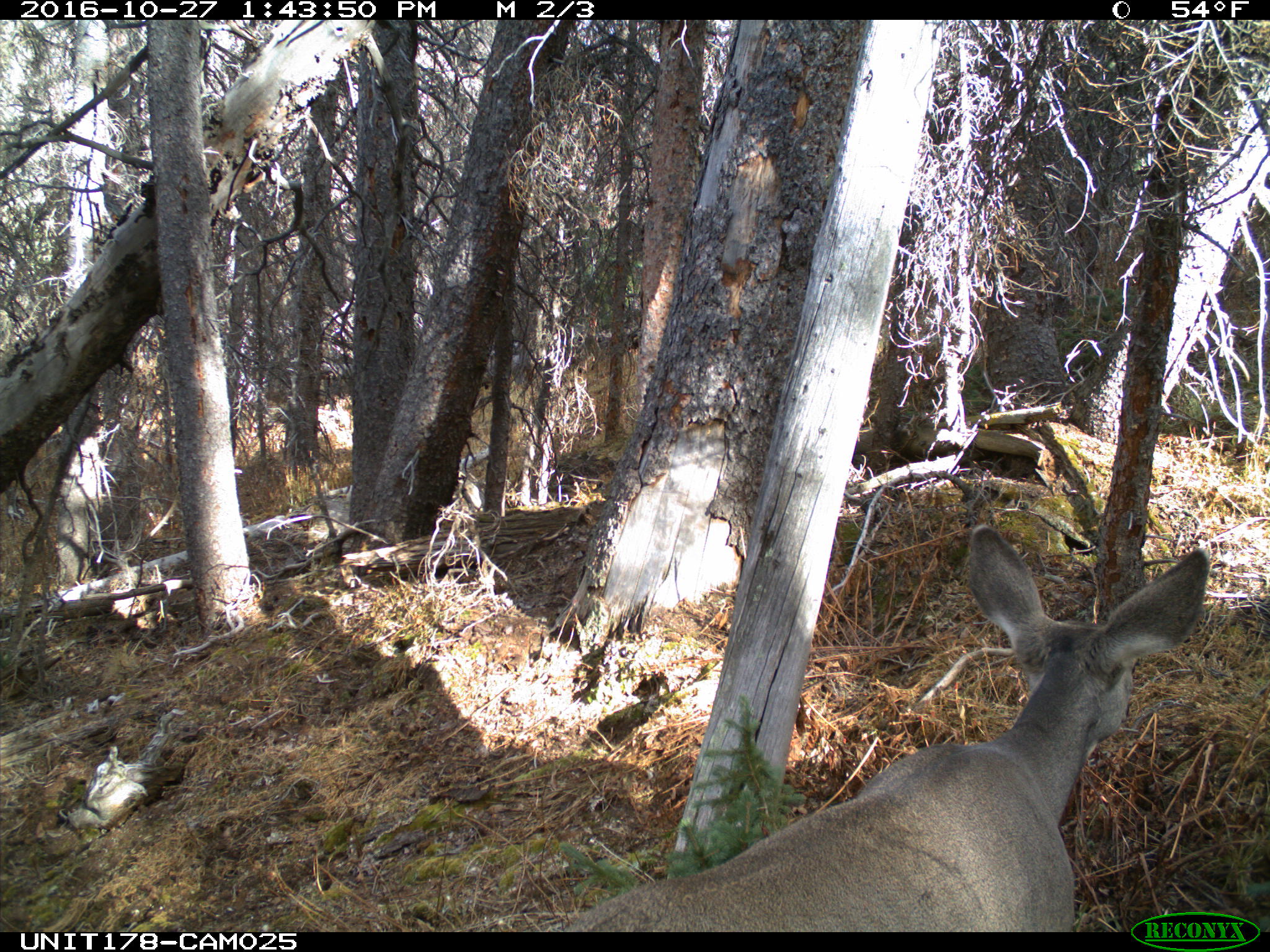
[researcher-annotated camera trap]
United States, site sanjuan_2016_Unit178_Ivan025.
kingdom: Animalia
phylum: Chordata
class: Mammalia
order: Artiodactyla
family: Cervidae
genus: Odocoileus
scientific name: Odocoileus hemionus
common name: mule deer